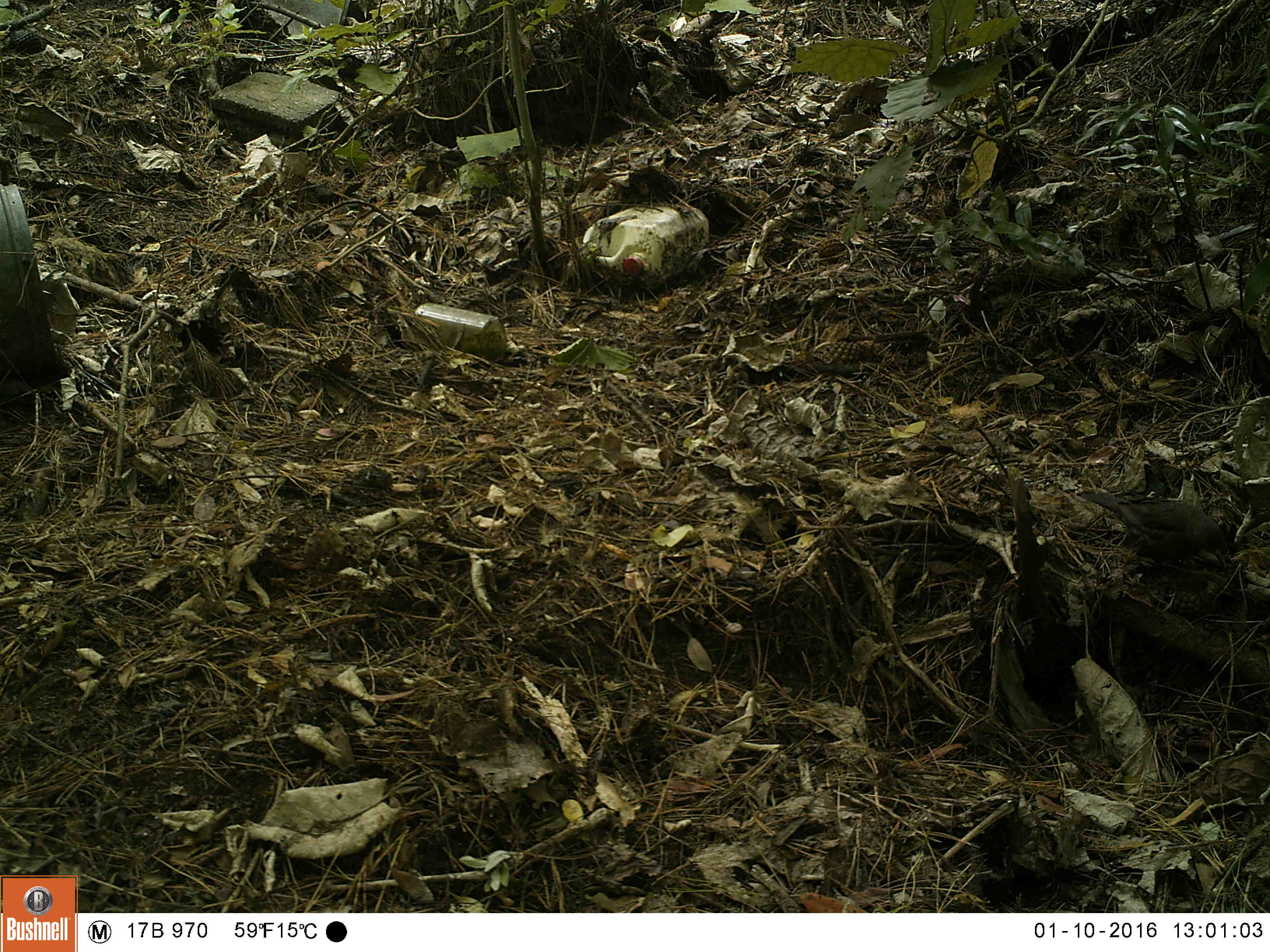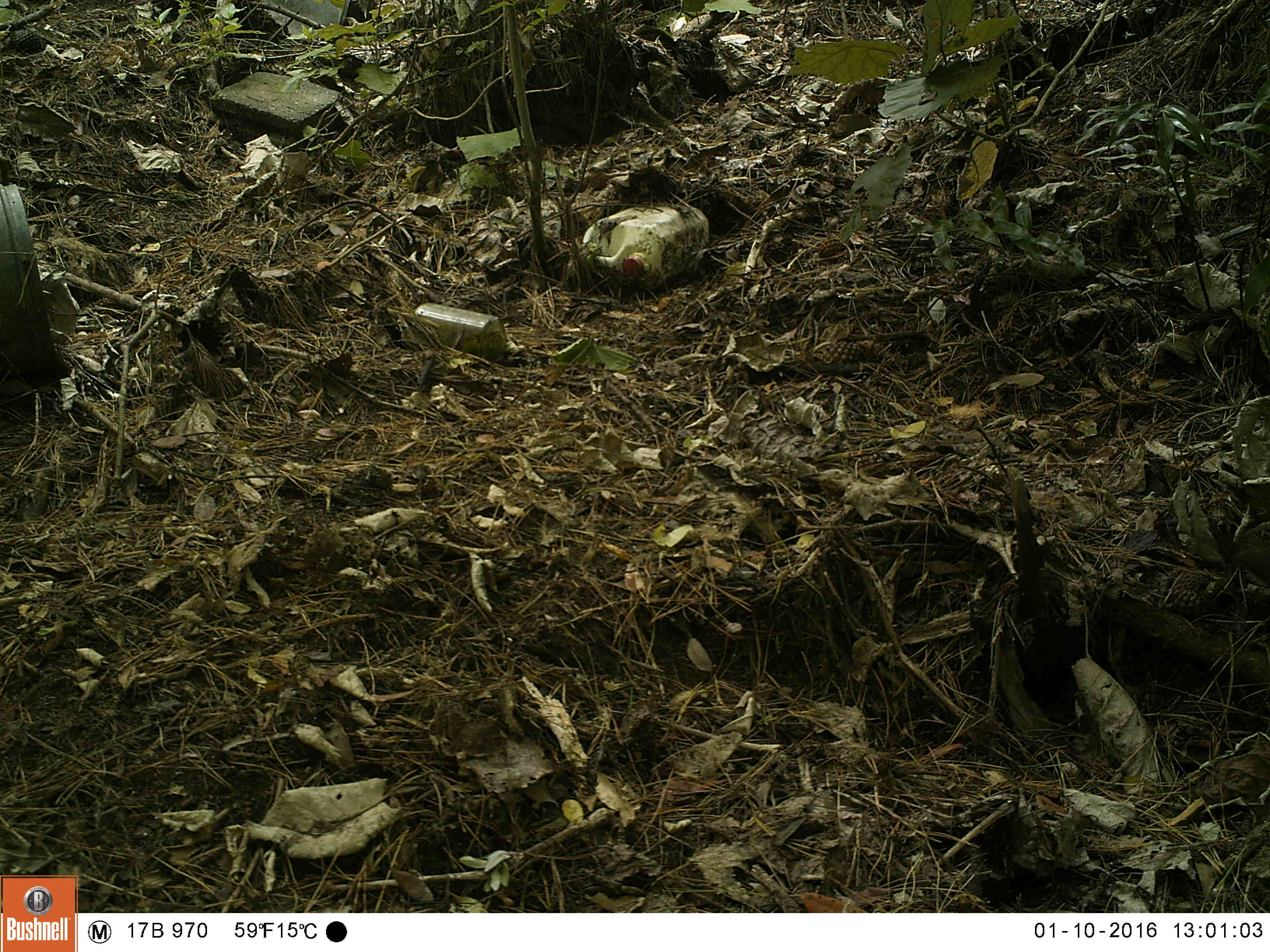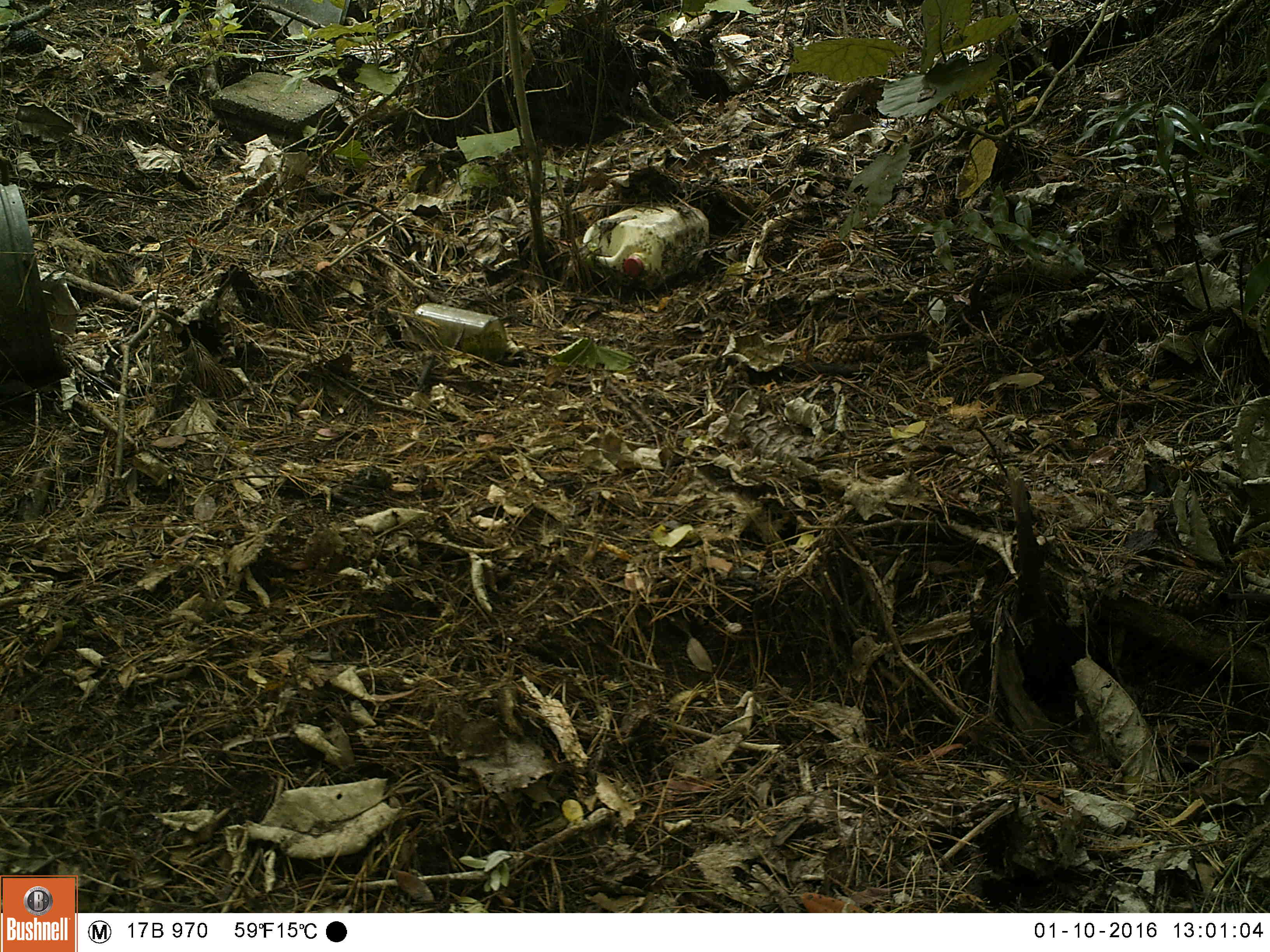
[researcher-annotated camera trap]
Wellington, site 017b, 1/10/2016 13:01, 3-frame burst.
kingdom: Animalia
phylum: Chordata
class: Aves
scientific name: Aves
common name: bird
Bird (Aves).